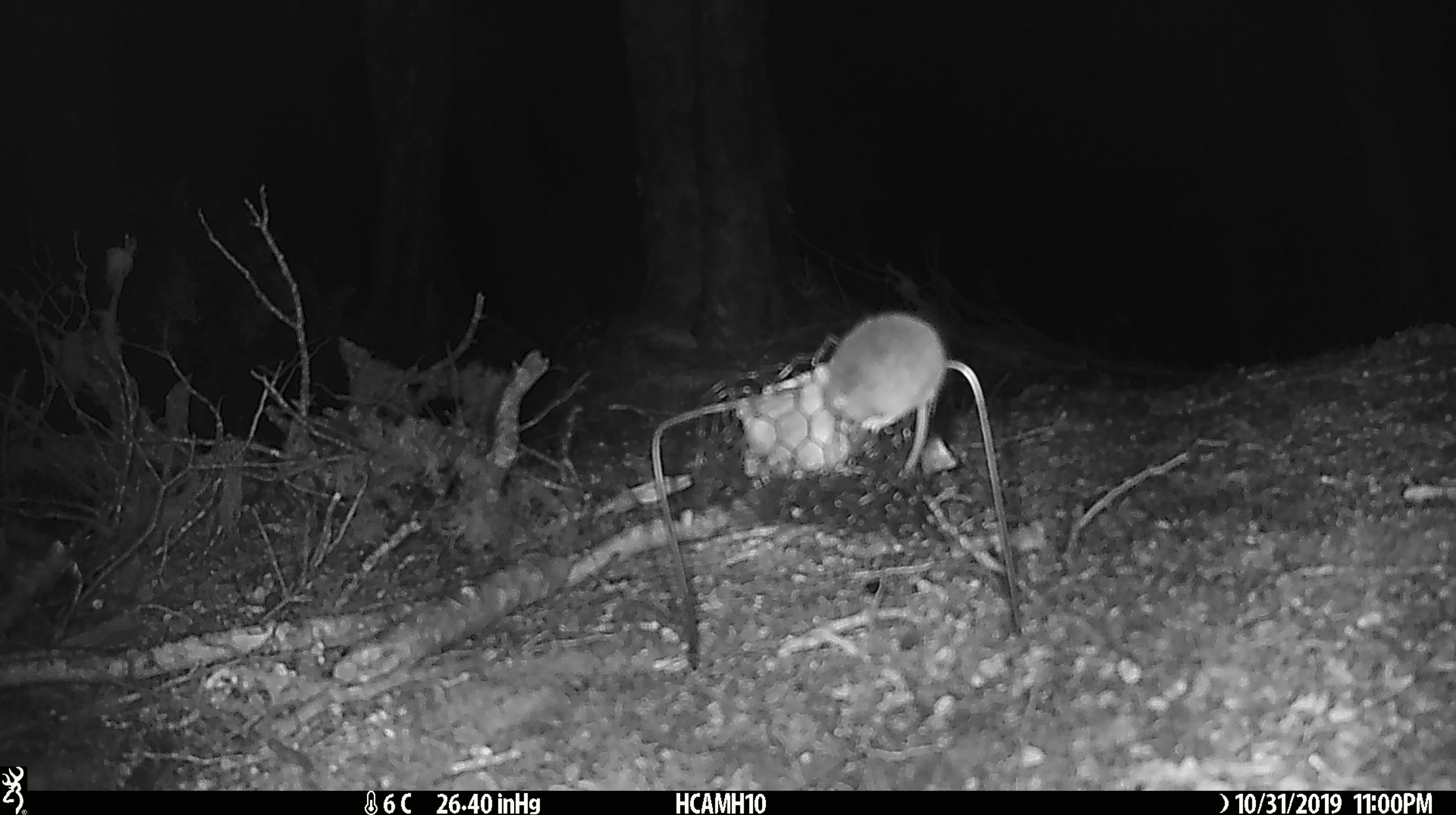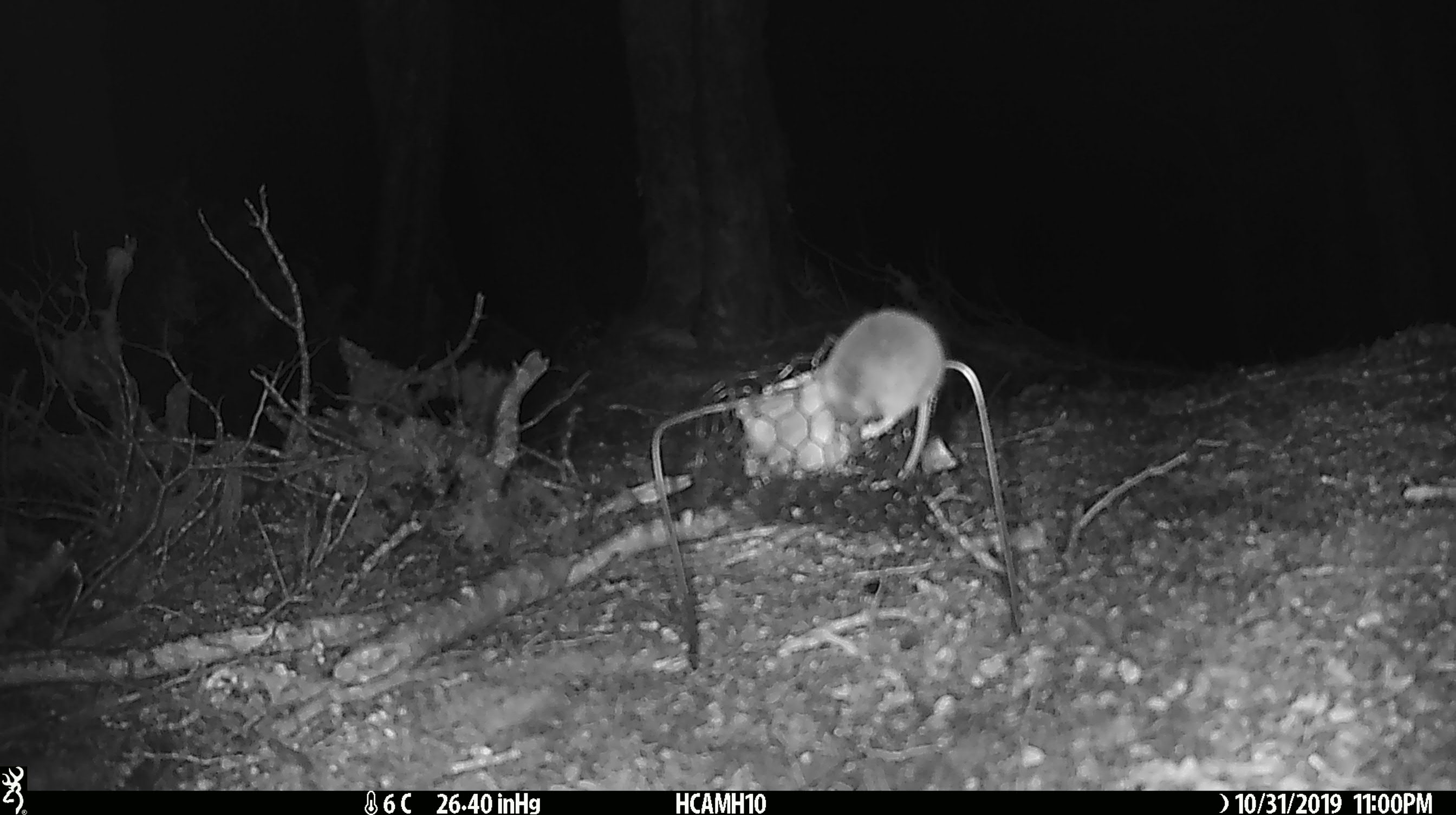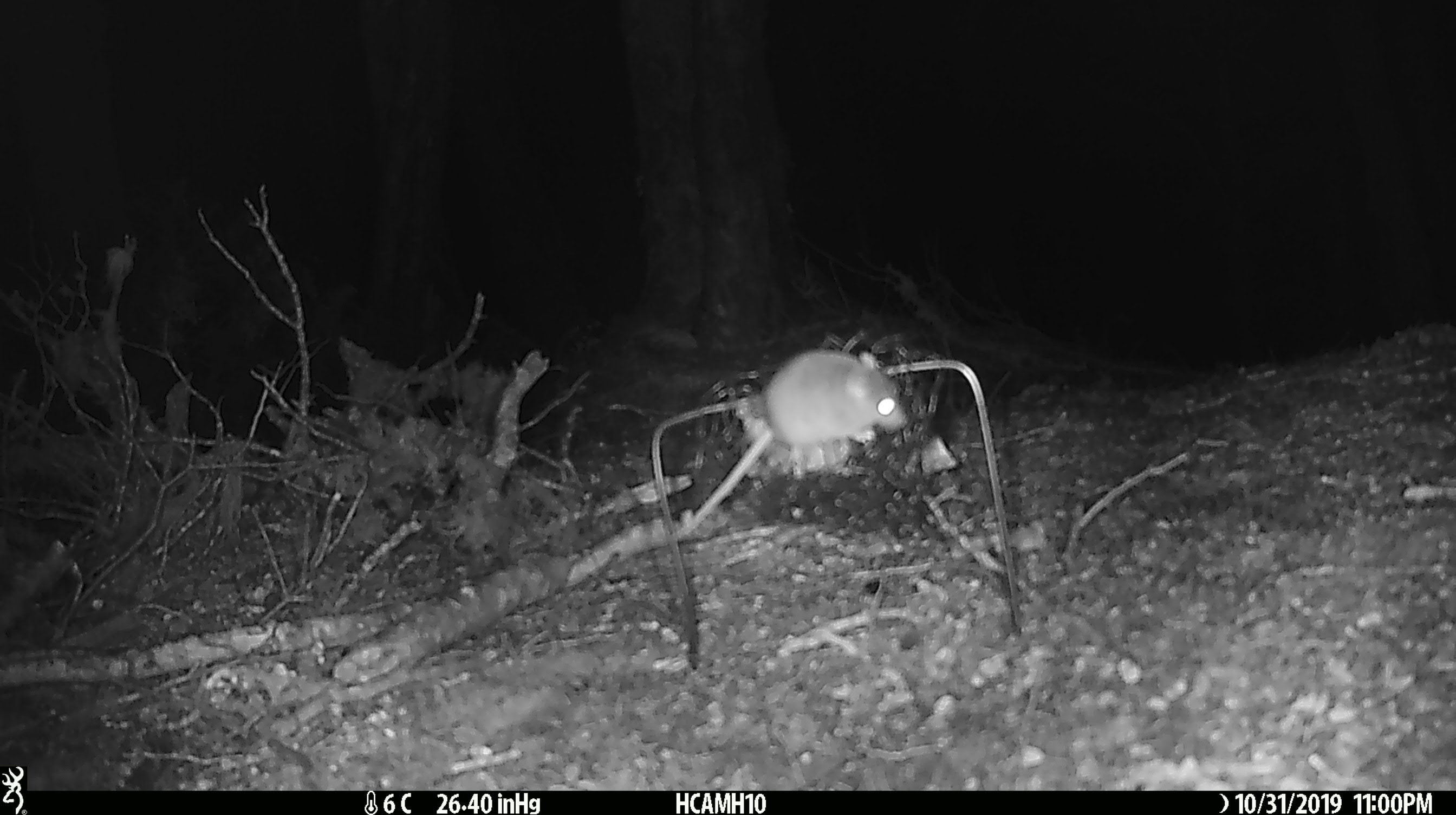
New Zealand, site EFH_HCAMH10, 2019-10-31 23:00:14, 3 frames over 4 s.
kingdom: Animalia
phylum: Chordata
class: Mammalia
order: Rodentia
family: Muridae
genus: Mus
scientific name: Mus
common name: mouse